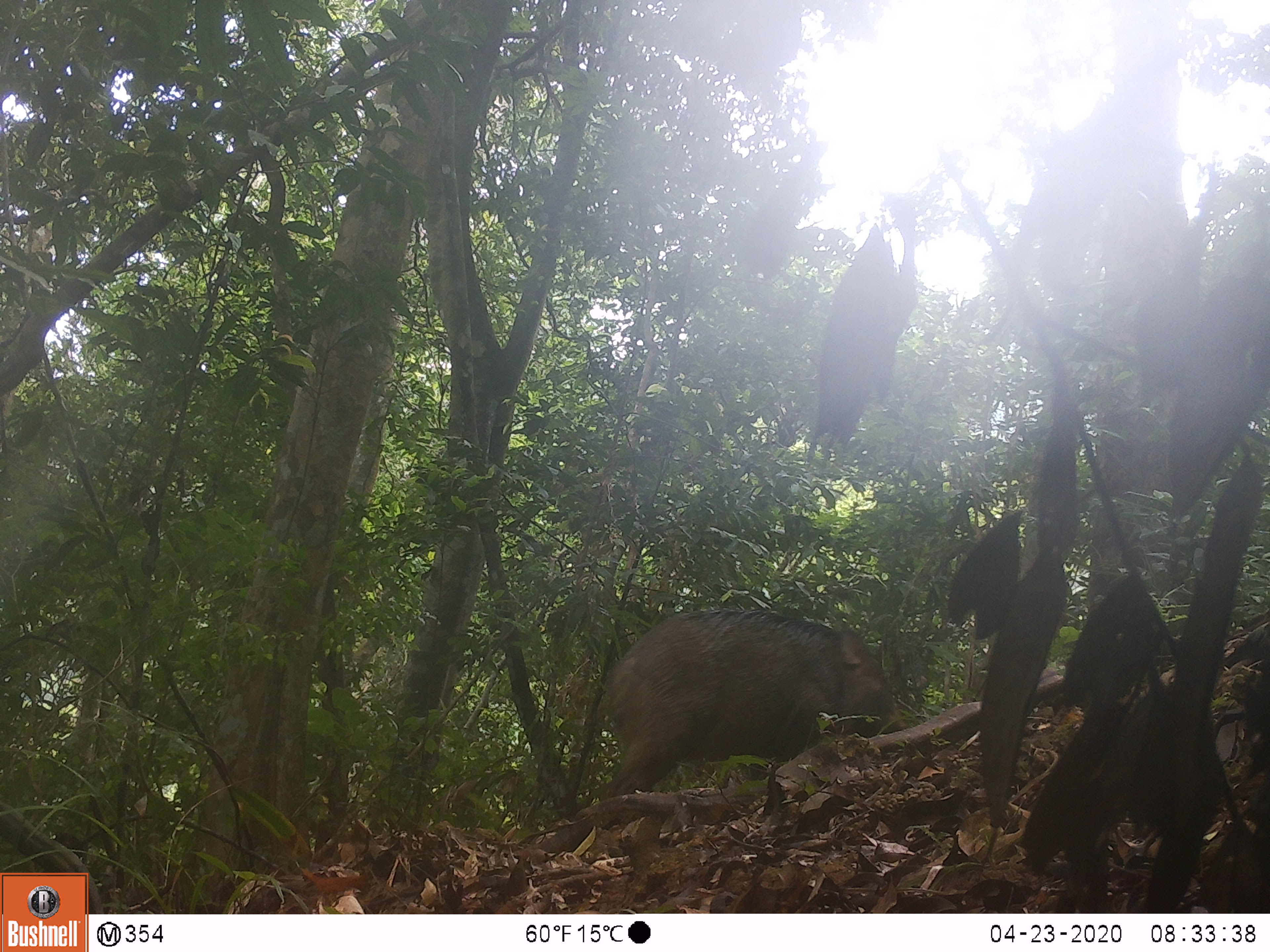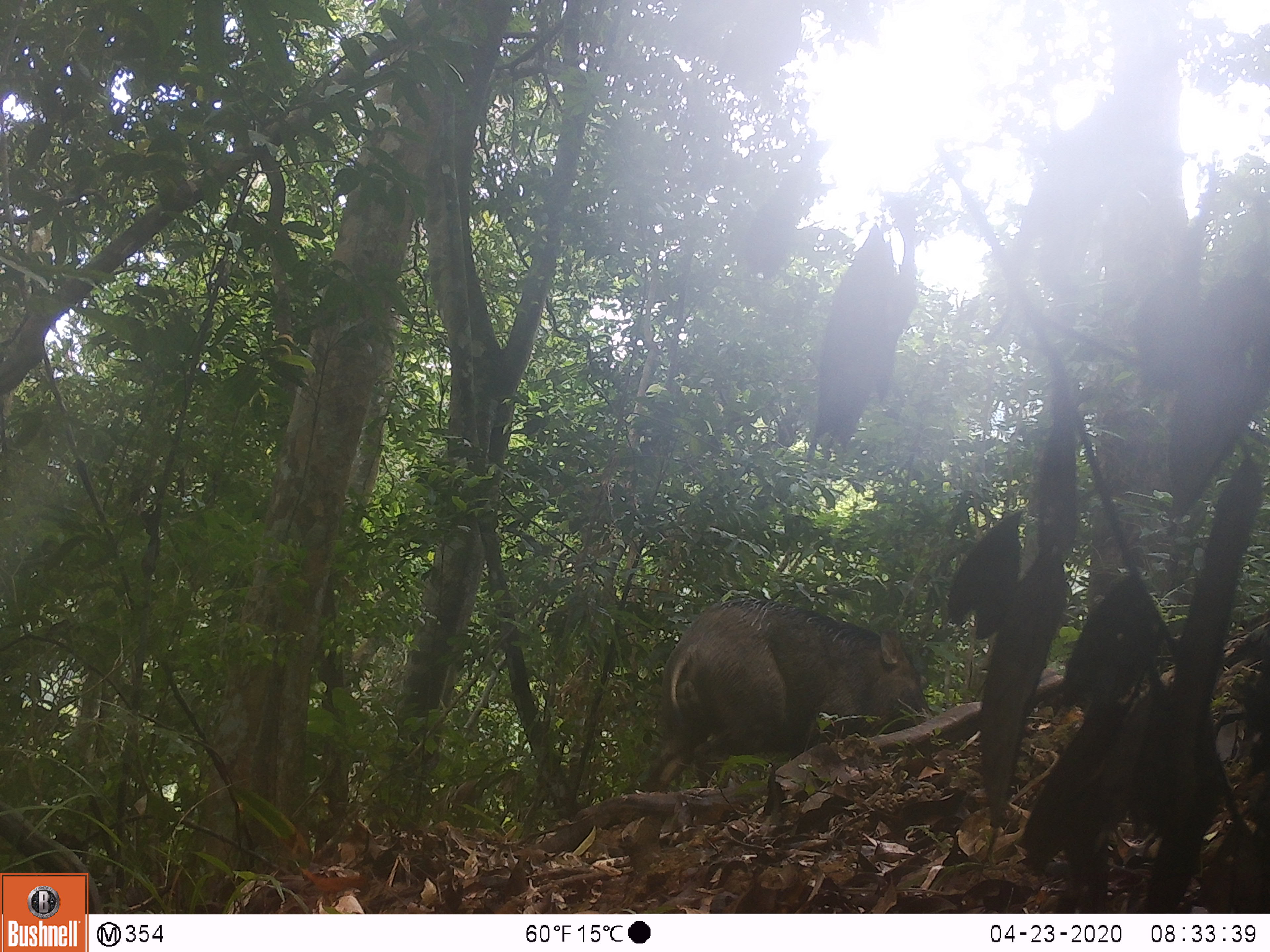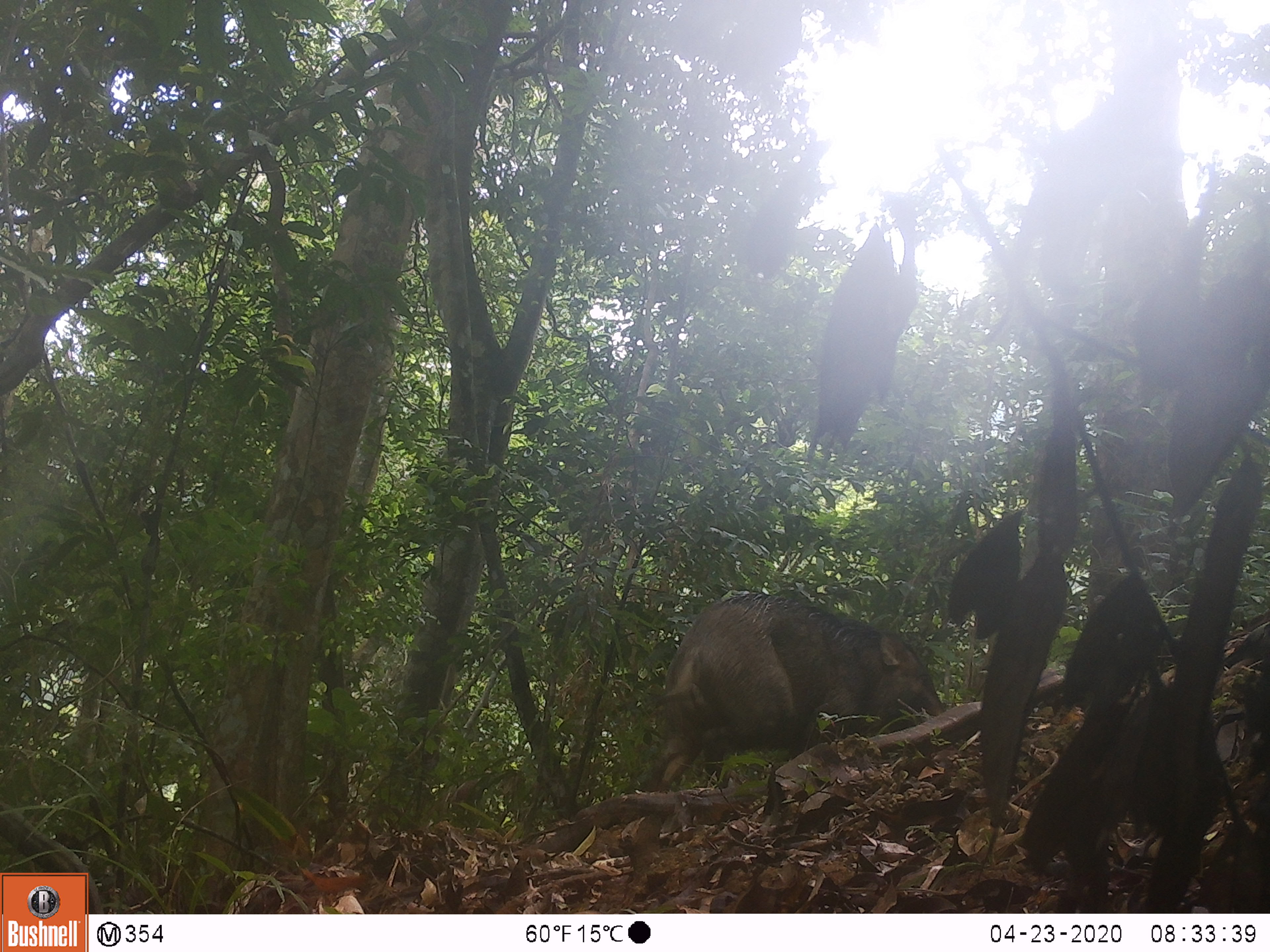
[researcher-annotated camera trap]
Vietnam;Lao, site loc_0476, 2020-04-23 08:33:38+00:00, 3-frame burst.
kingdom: Animalia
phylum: Chordata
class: Mammalia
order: Artiodactyla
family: Suidae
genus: Sus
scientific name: Sus scrofa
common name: eurasian wild pig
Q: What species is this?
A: Eurasian wild pig (Sus scrofa).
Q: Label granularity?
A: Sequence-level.